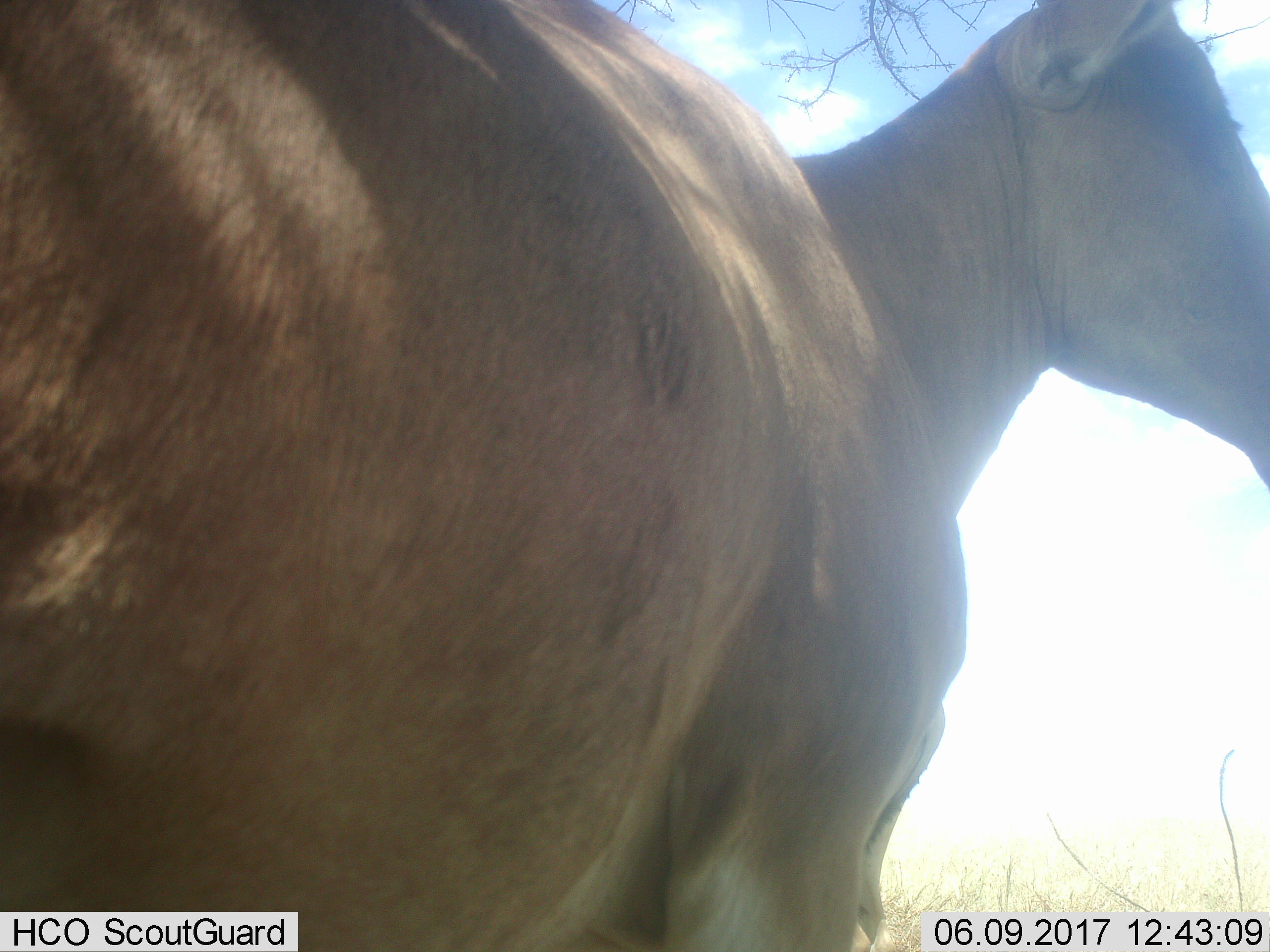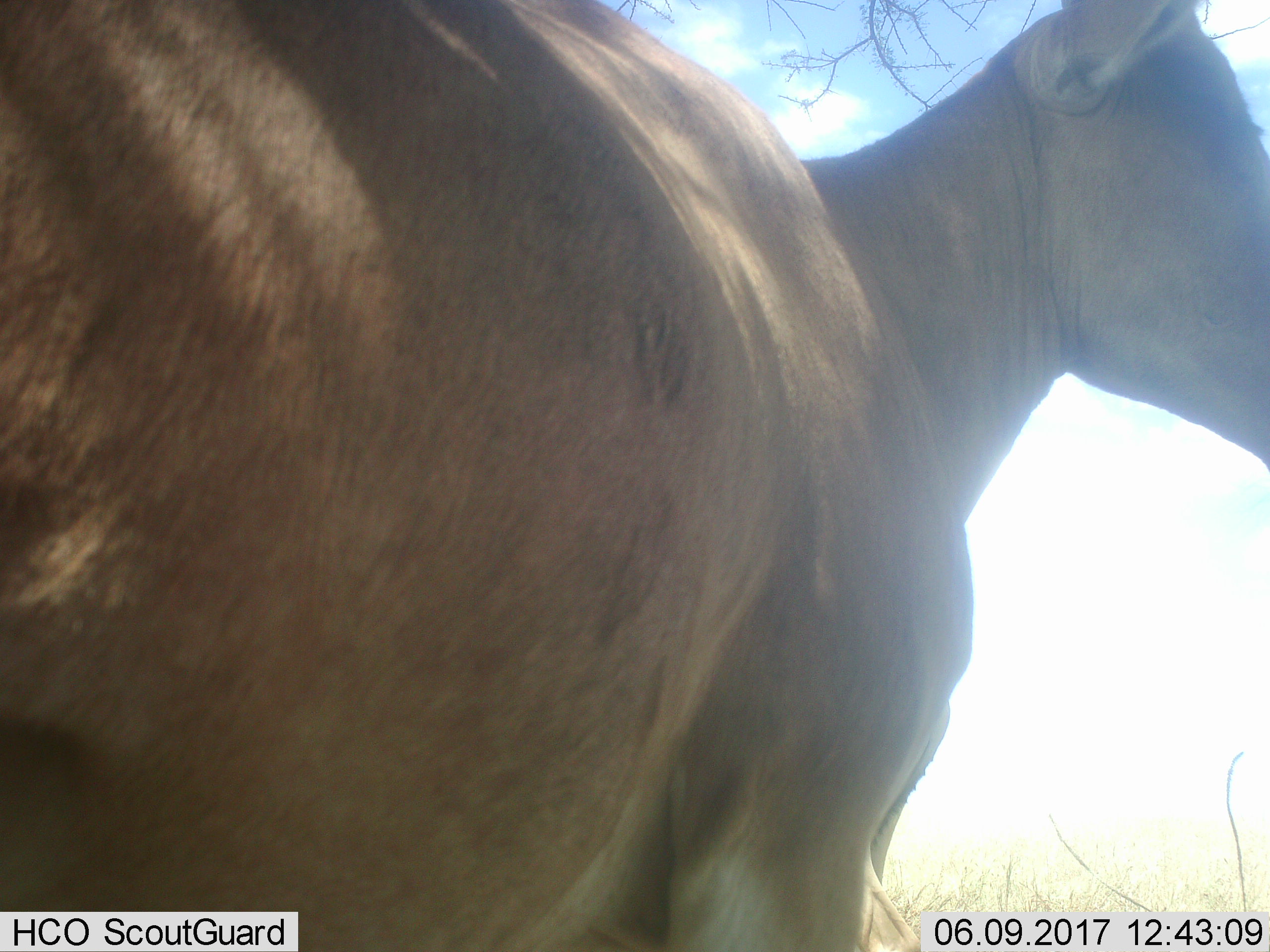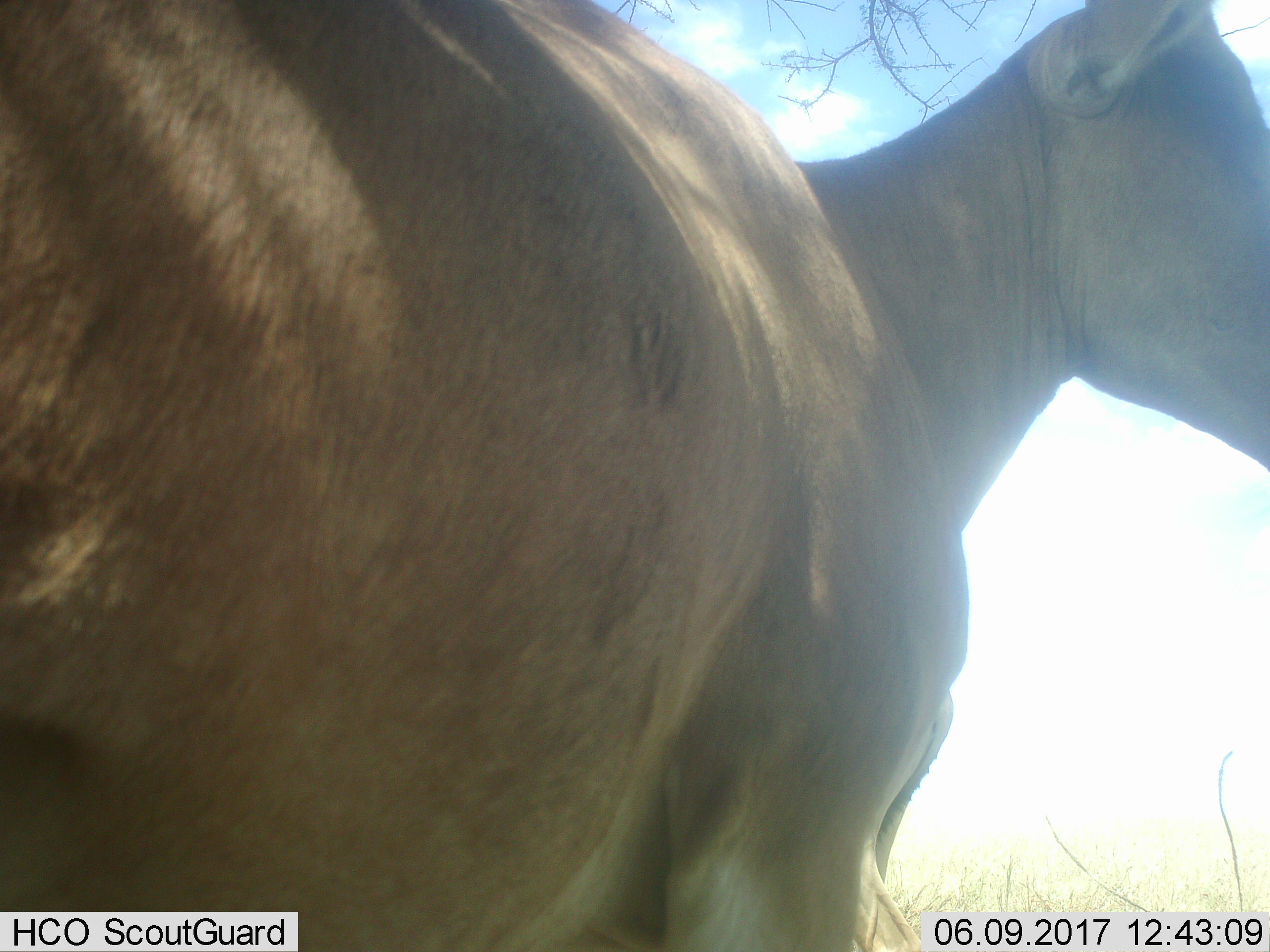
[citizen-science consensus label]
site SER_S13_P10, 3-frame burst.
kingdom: Animalia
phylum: Chordata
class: Mammalia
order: Artiodactyla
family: Bovidae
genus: Alcelaphus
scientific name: Alcelaphus buselaphus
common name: hartebeest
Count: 1.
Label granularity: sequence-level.